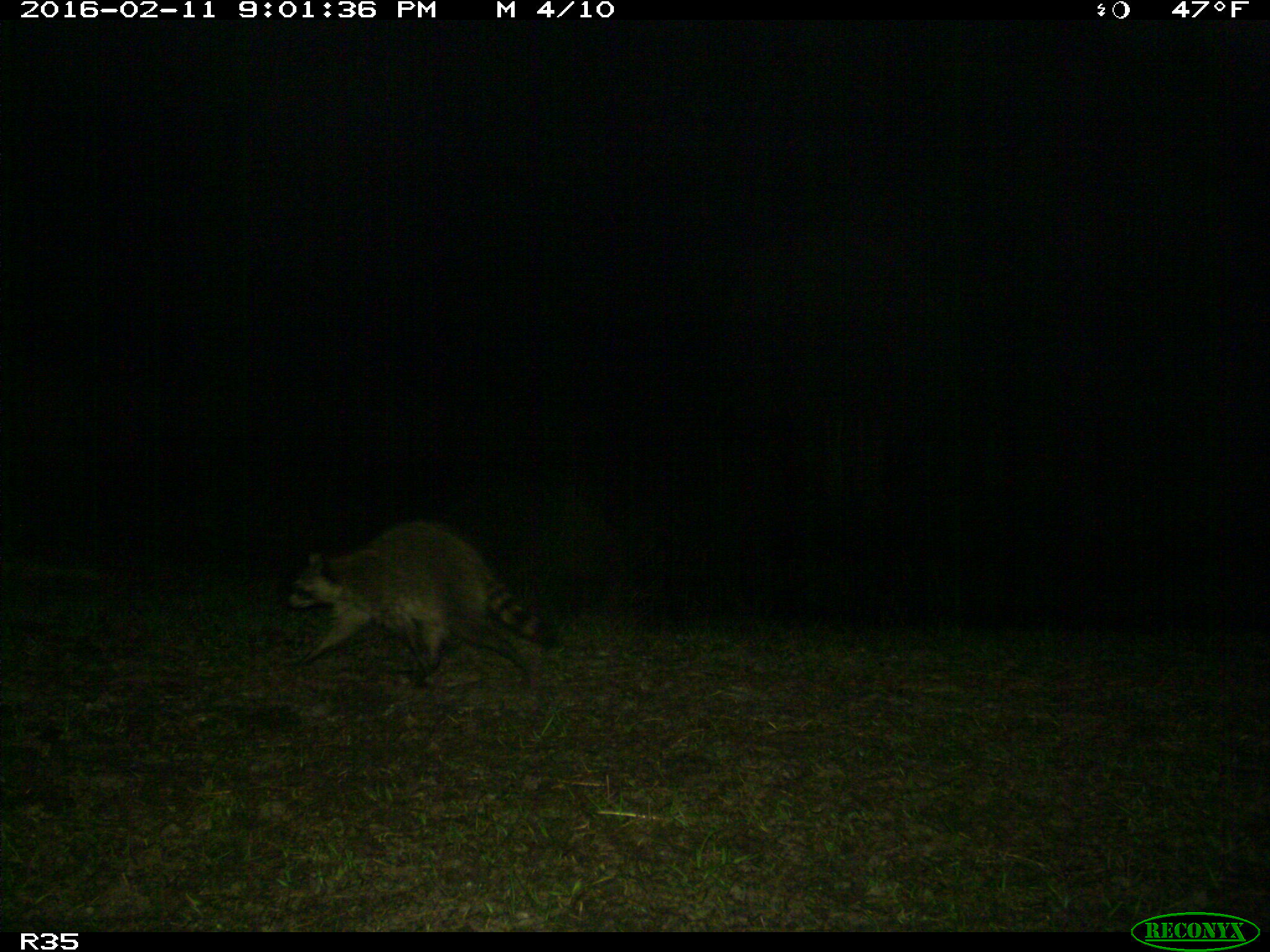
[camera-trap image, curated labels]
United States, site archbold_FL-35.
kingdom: Animalia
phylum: Chordata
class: Mammalia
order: Carnivora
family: Procyonidae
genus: Procyon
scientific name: Procyon lotor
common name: common raccoon